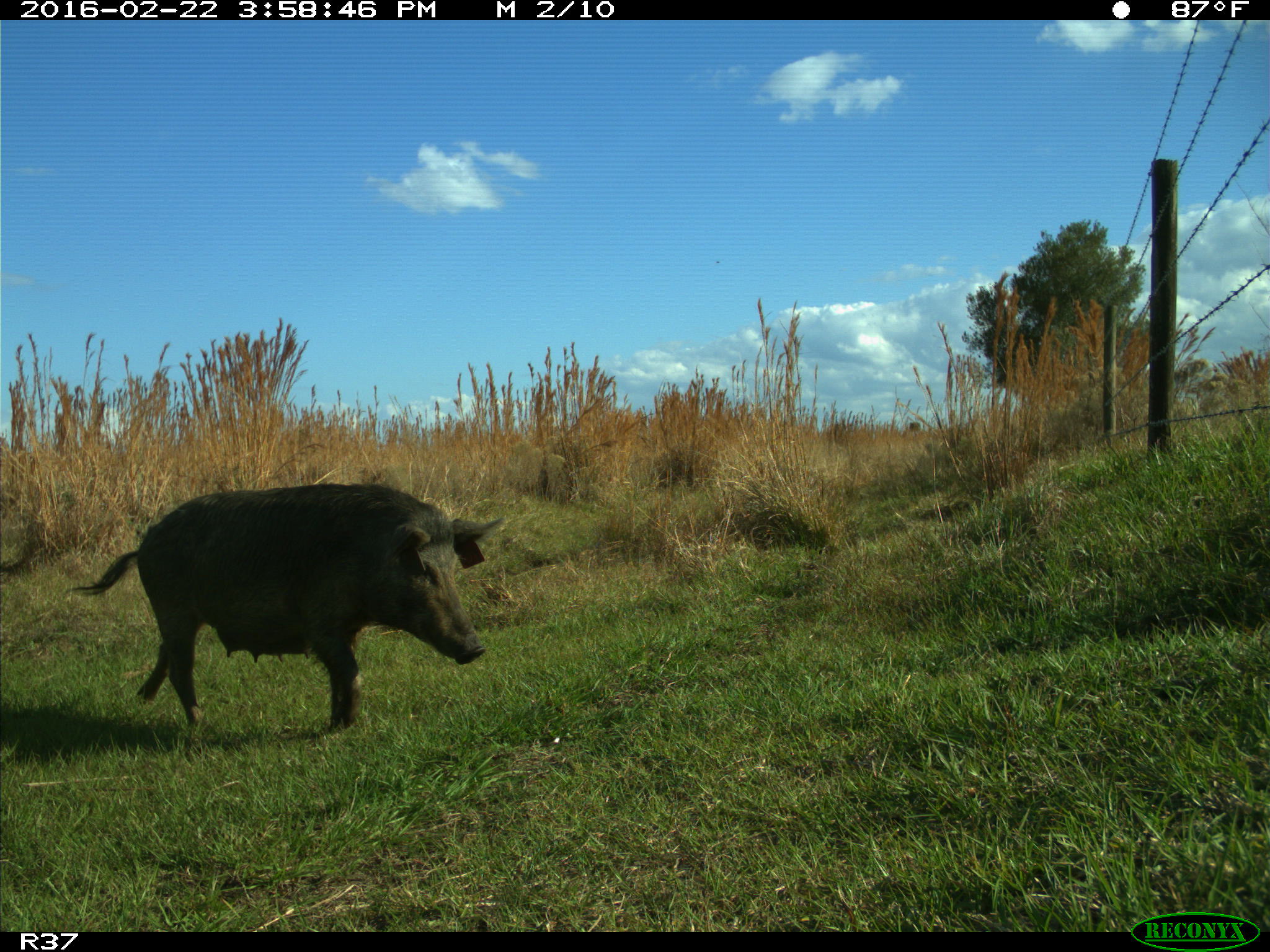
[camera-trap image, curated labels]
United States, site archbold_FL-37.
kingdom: Animalia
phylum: Chordata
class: Mammalia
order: Artiodactyla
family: Suidae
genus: Sus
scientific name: Sus scrofa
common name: wild boar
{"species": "Sus scrofa (wild boar)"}